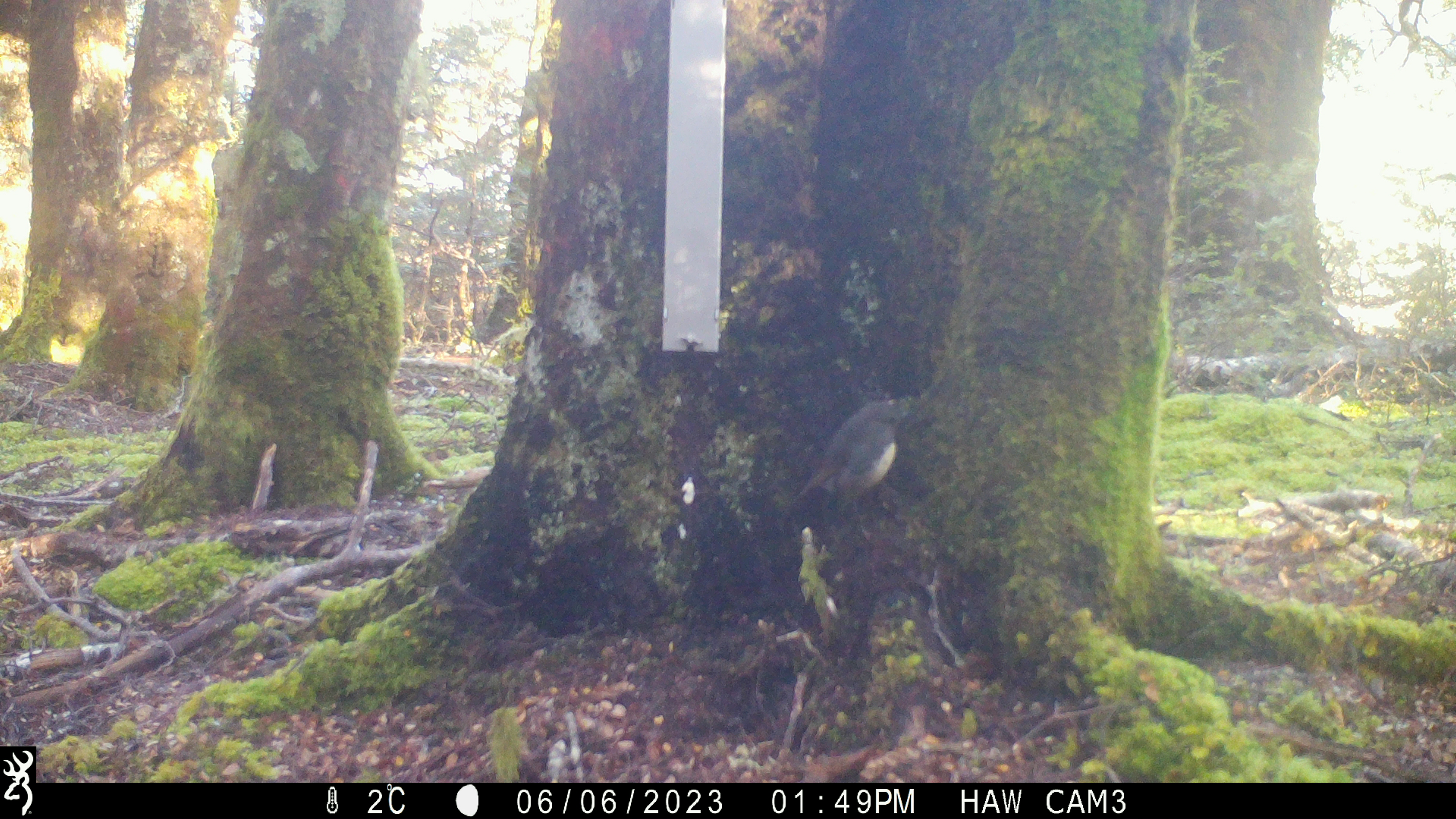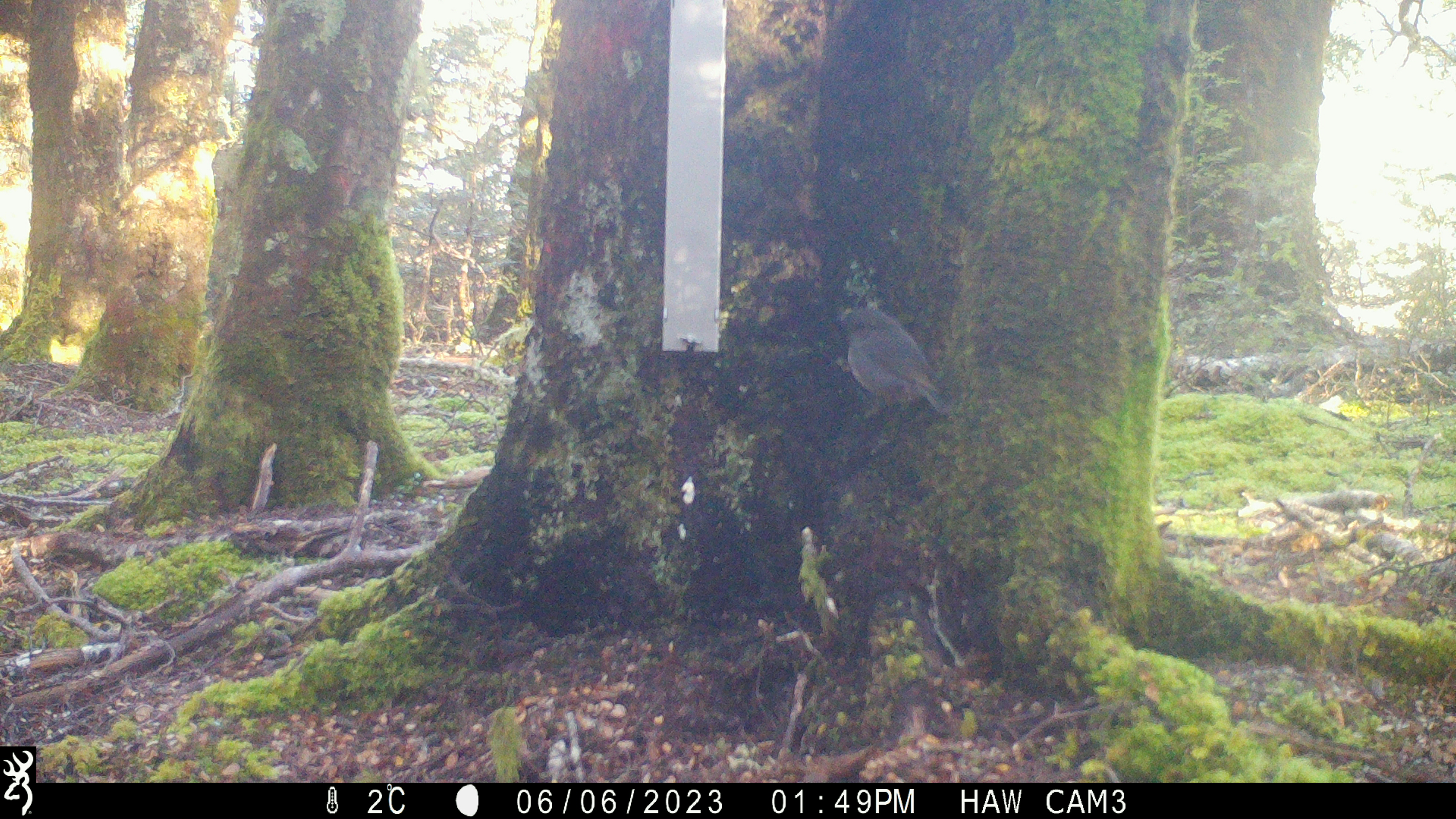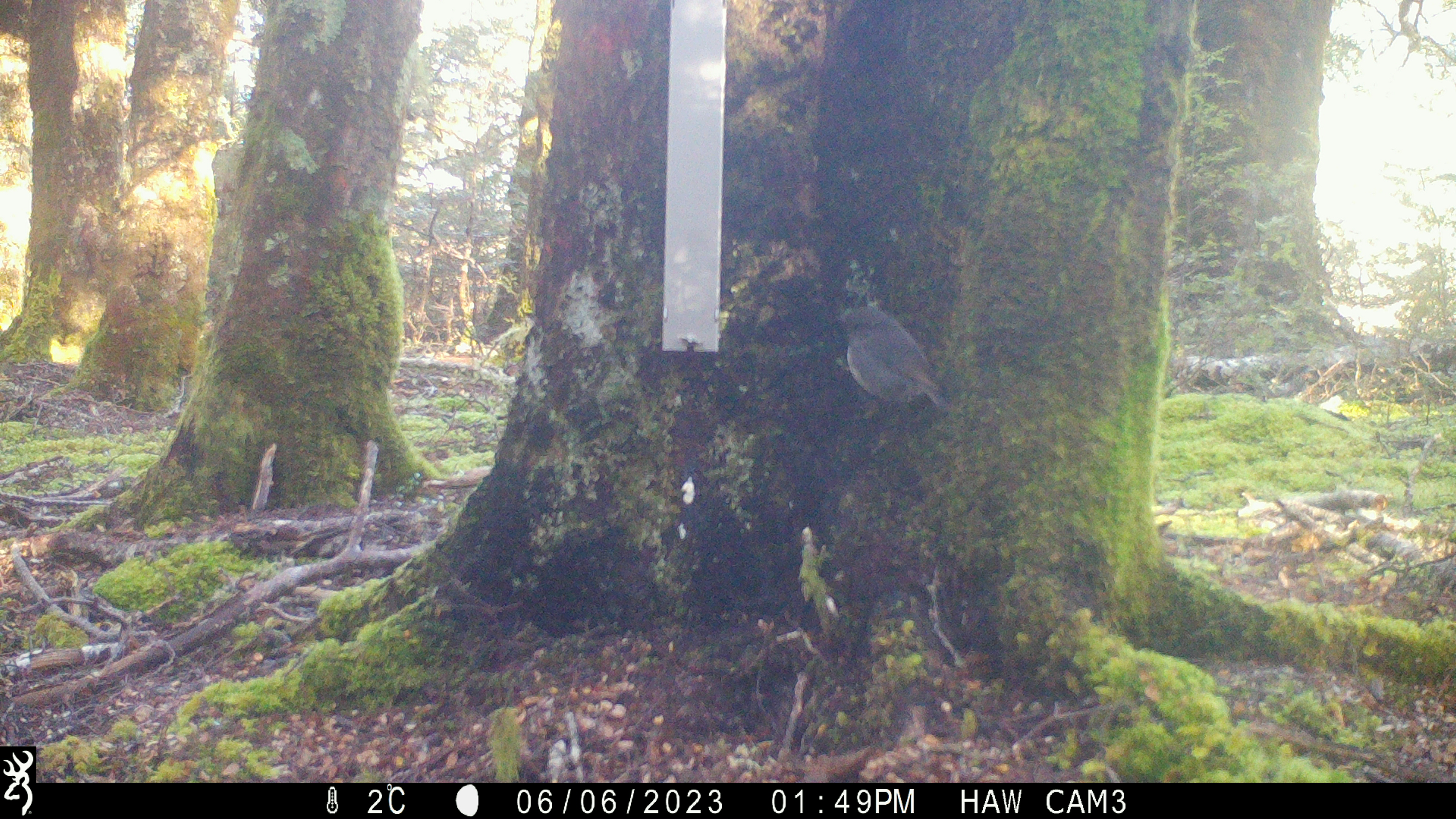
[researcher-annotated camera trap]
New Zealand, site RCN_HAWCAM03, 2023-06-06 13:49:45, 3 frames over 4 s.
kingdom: Animalia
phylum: Chordata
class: Aves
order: Passeriformes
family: Petroicidae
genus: Petroica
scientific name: Petroica australis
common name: new zealand robin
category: robin